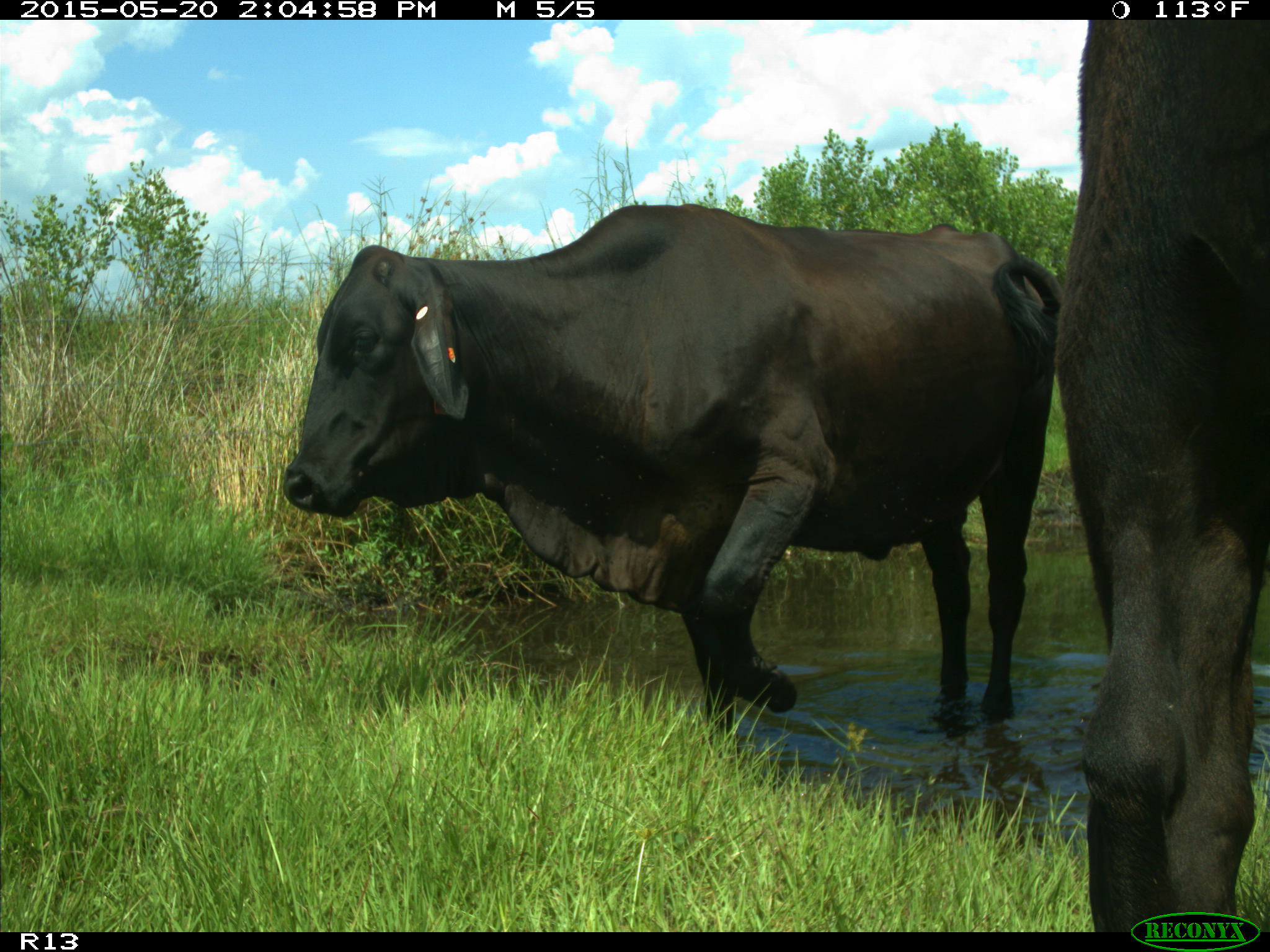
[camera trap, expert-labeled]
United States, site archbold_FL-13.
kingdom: Animalia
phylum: Chordata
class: Mammalia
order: Artiodactyla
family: Bovidae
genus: Bos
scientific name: Bos taurus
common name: domestic cow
Bos taurus (domestic cow).